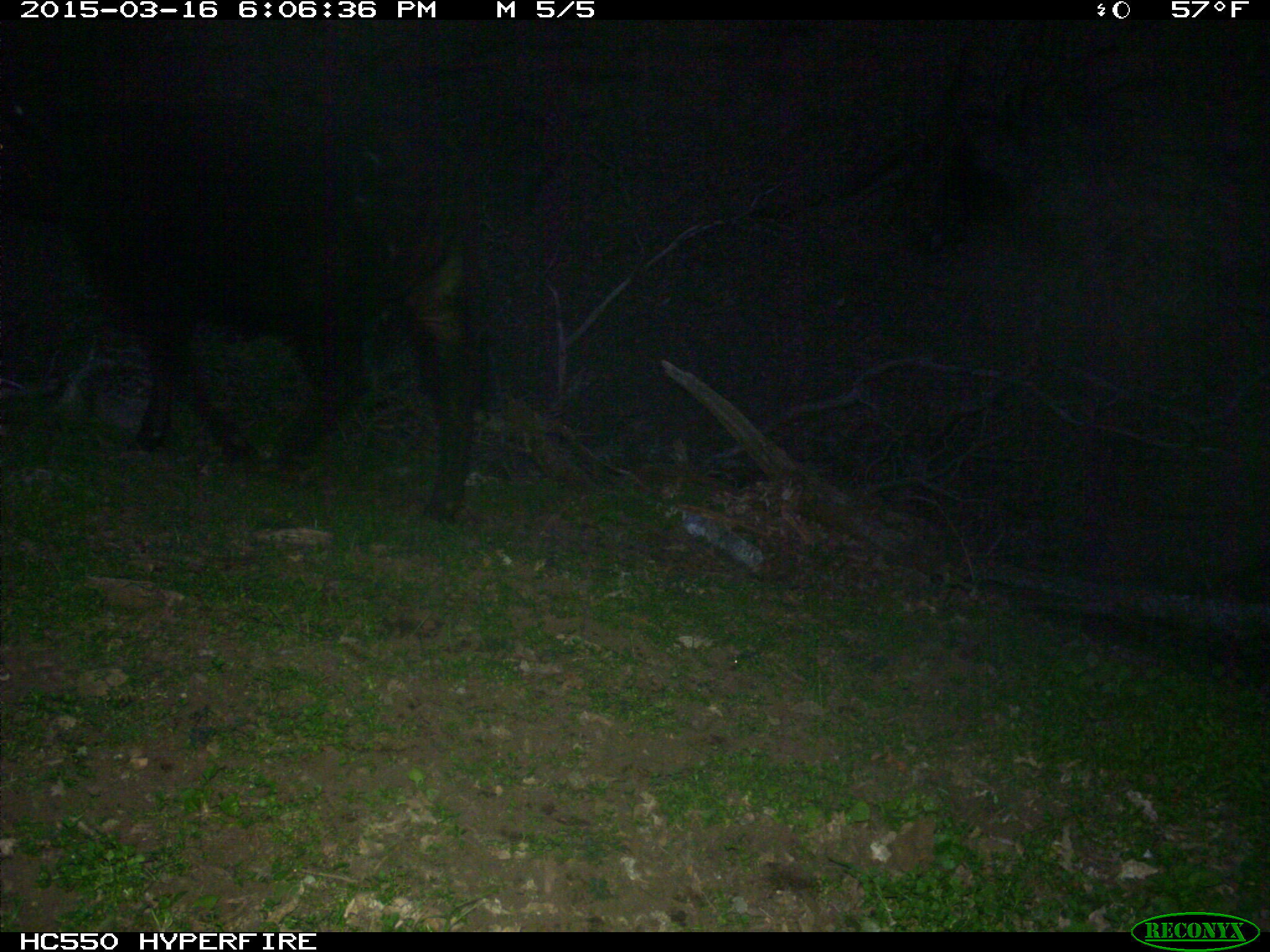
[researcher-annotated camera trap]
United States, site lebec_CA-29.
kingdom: Animalia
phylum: Chordata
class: Mammalia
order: Artiodactyla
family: Bovidae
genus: Bos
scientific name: Bos taurus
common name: domestic cow